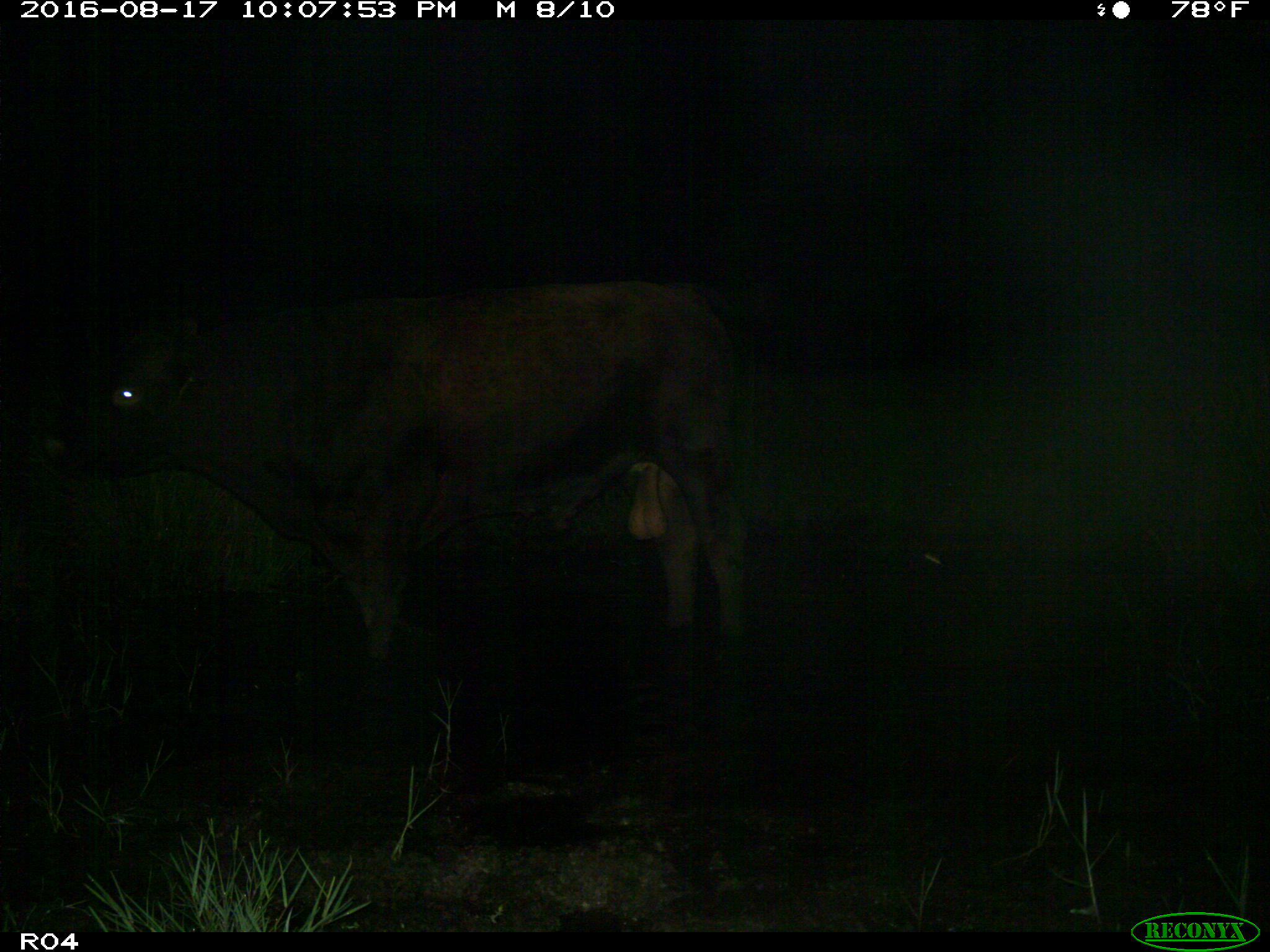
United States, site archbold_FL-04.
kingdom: Animalia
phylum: Chordata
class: Mammalia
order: Artiodactyla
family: Bovidae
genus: Bos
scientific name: Bos taurus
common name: domestic cow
Bos taurus (domestic cow).